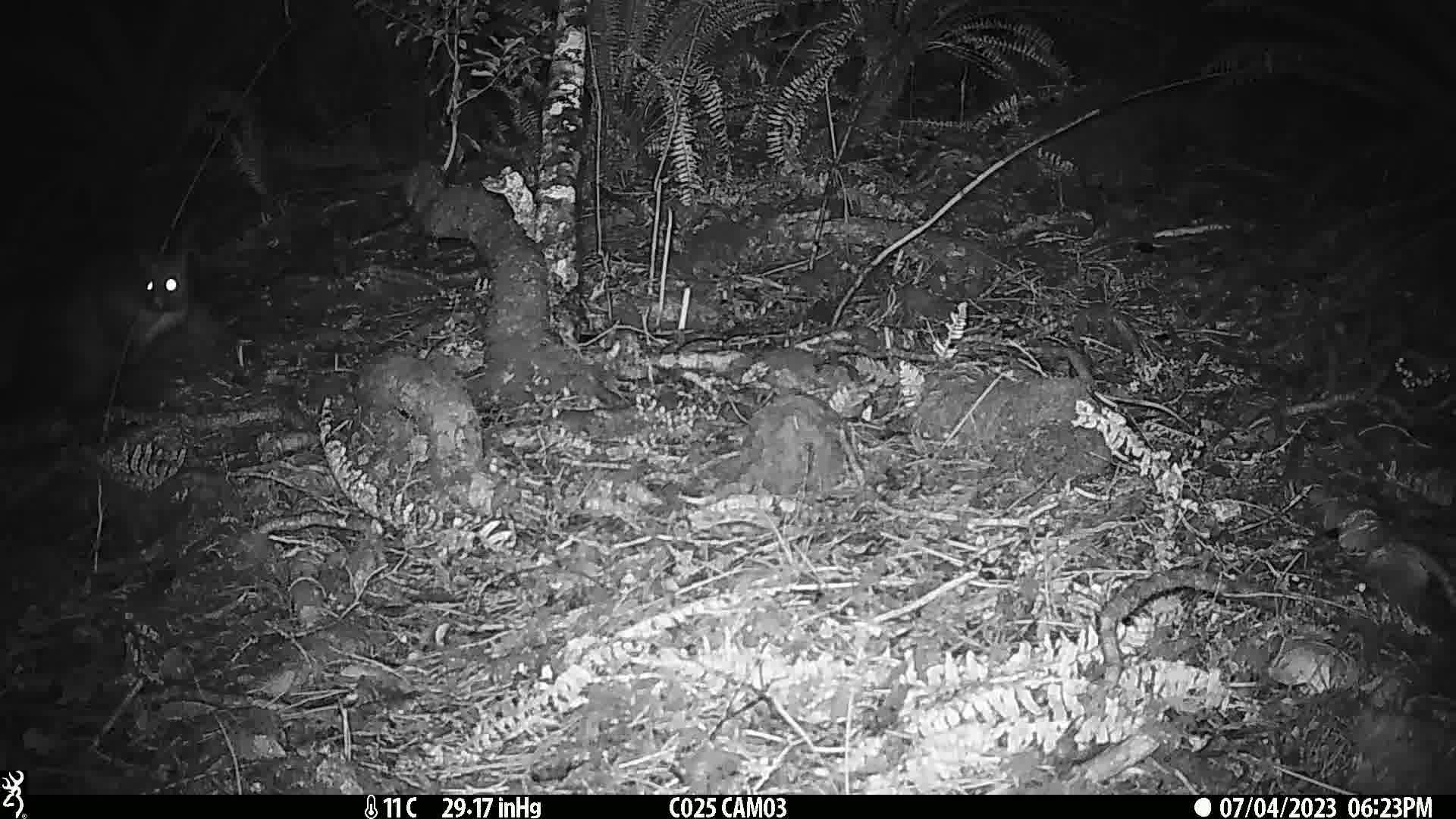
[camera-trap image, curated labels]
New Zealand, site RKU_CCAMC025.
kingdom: Animalia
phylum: Chordata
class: Mammalia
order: Diprotodontia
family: Phalangeridae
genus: Trichosurus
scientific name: Trichosurus vulpecula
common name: common brushtail possum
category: possum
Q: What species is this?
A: Possum (common brushtail possum) (Trichosurus vulpecula).